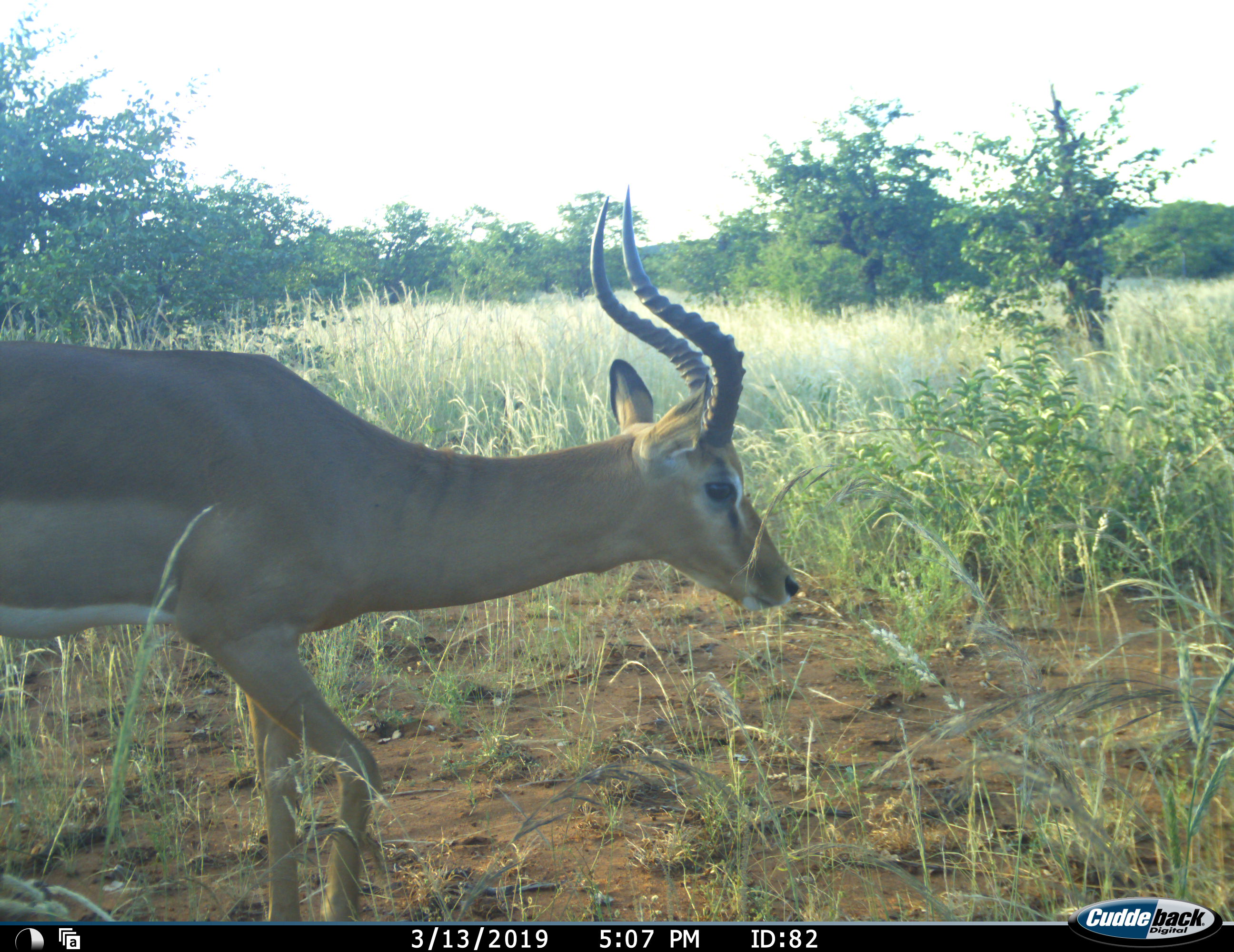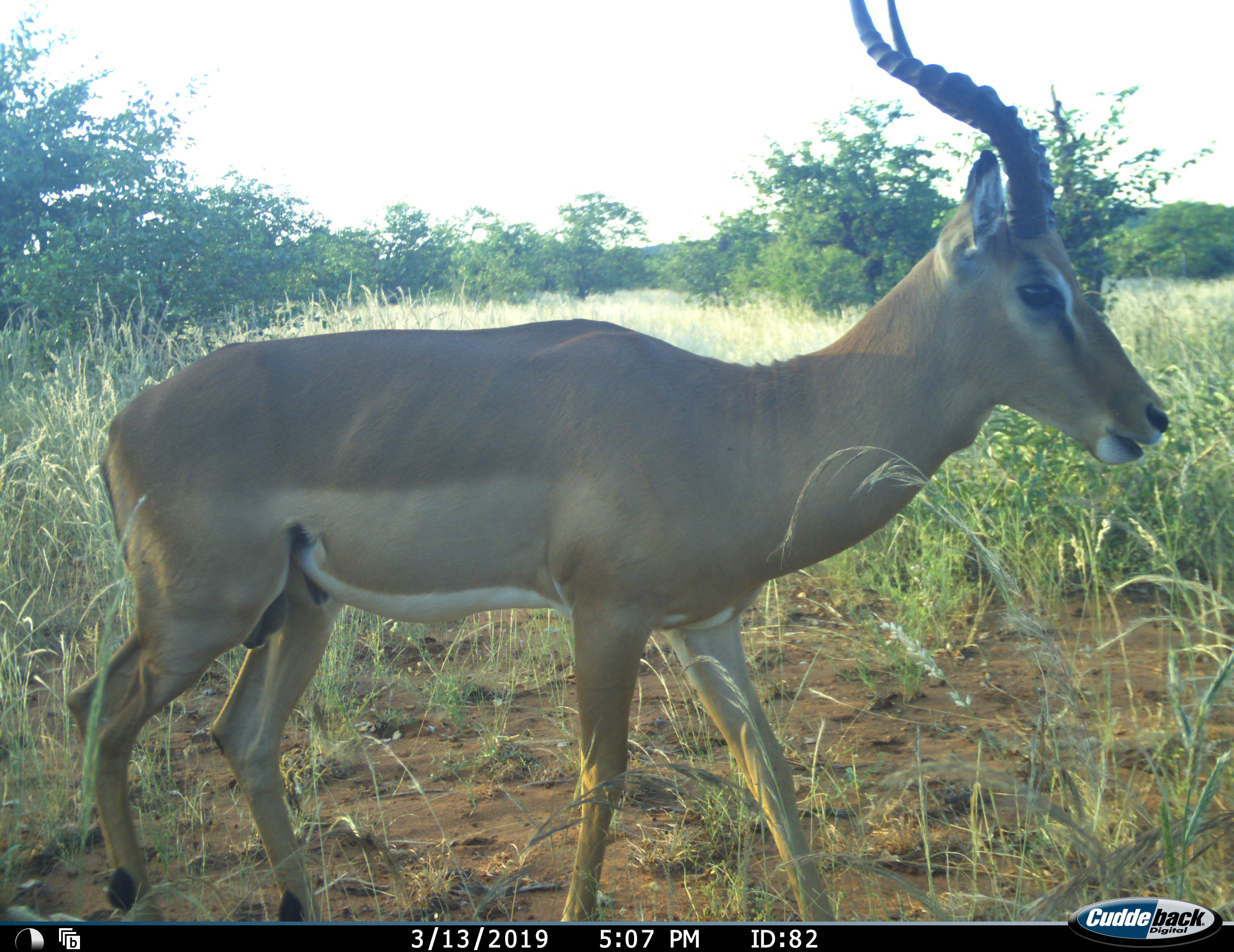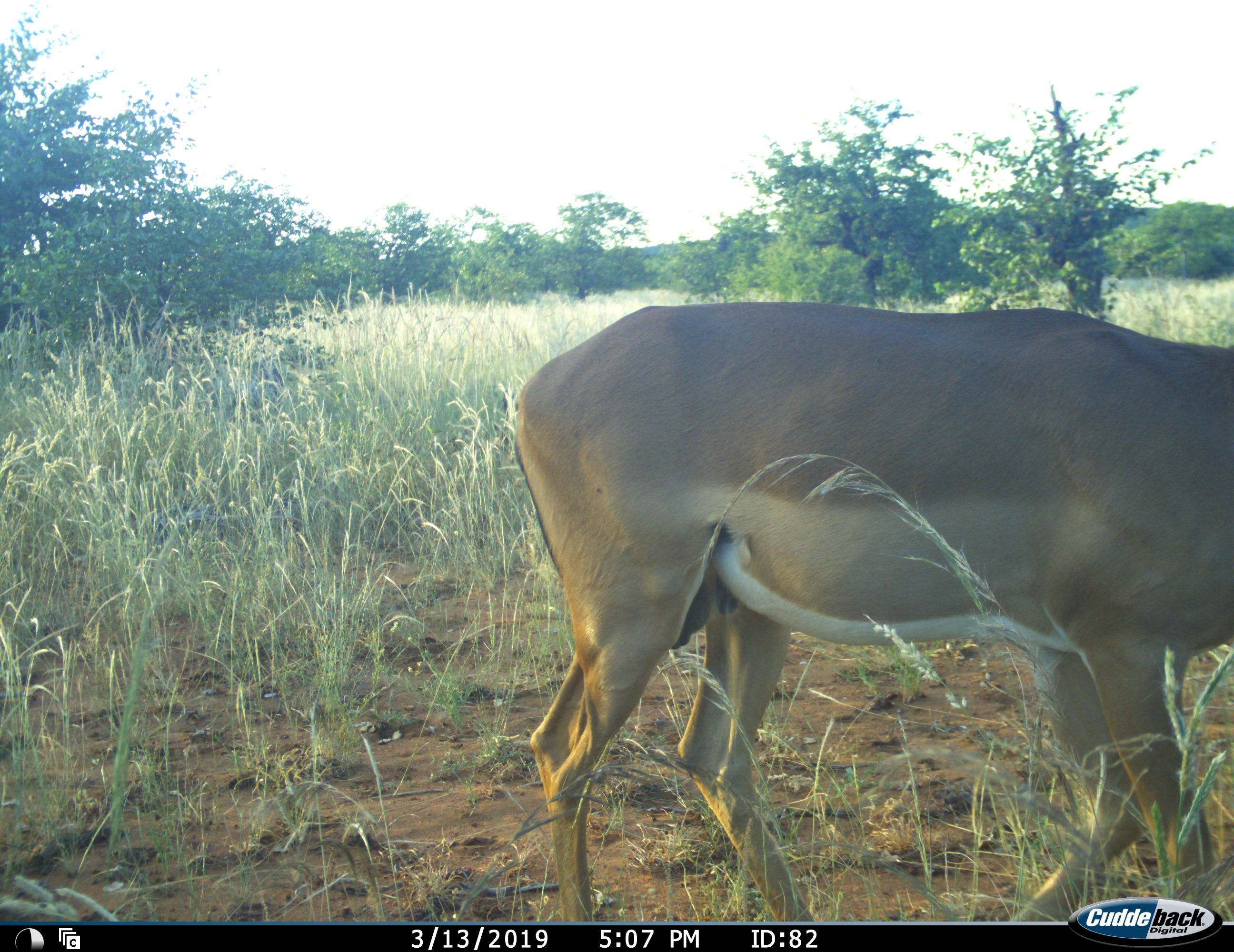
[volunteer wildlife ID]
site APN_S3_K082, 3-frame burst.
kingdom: Animalia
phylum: Chordata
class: Mammalia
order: Artiodactyla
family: Bovidae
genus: Aepyceros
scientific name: Aepyceros melampus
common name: impala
Impala (Aepyceros melampus), count 1. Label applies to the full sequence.